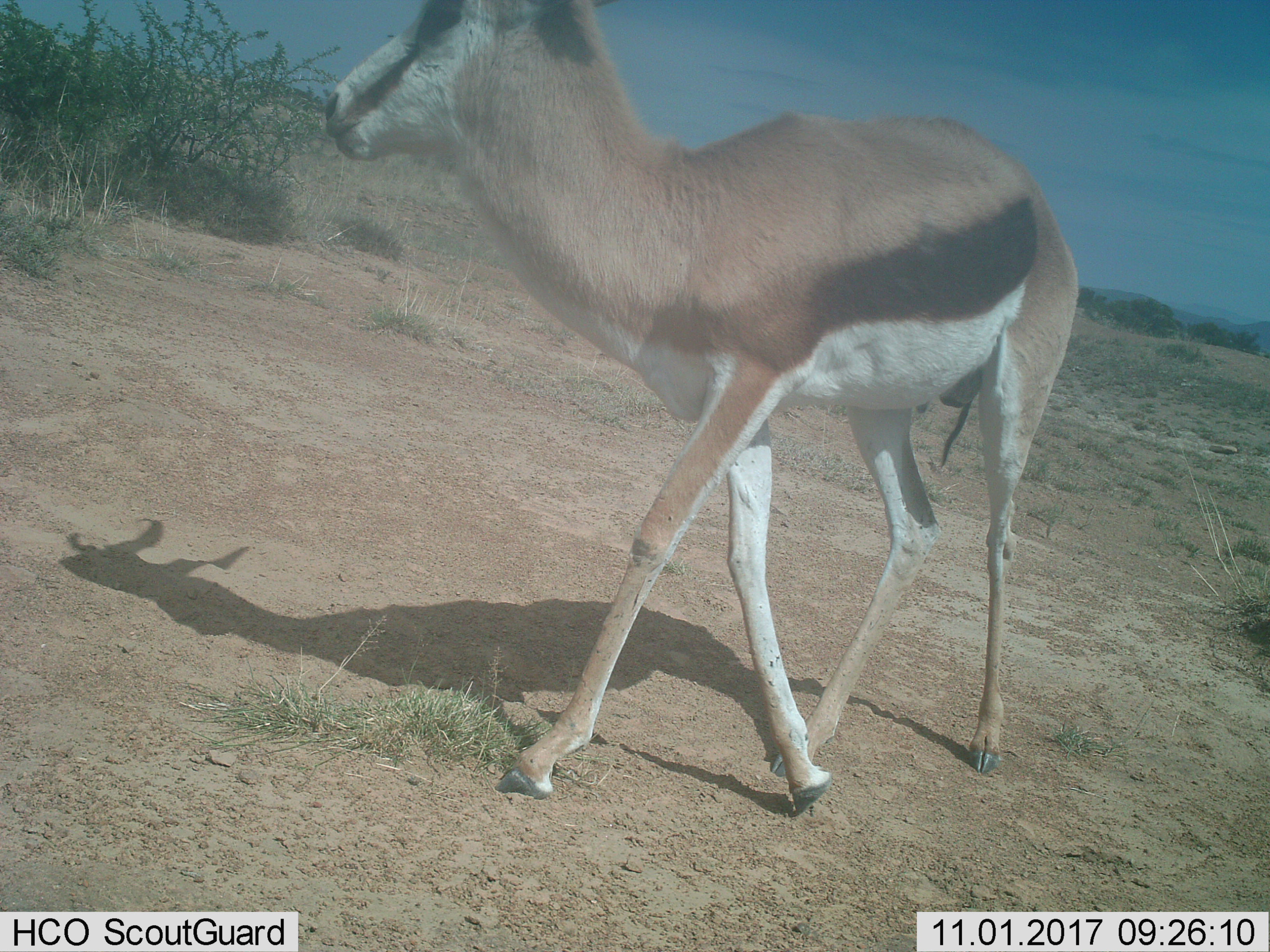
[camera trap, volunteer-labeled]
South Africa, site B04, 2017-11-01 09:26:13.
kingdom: Animalia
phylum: Chordata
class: Mammalia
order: Artiodactyla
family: Bovidae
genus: Antidorcas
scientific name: Antidorcas marsupialis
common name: springbok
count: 1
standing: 62%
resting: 0%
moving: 62%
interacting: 0%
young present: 0%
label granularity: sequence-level